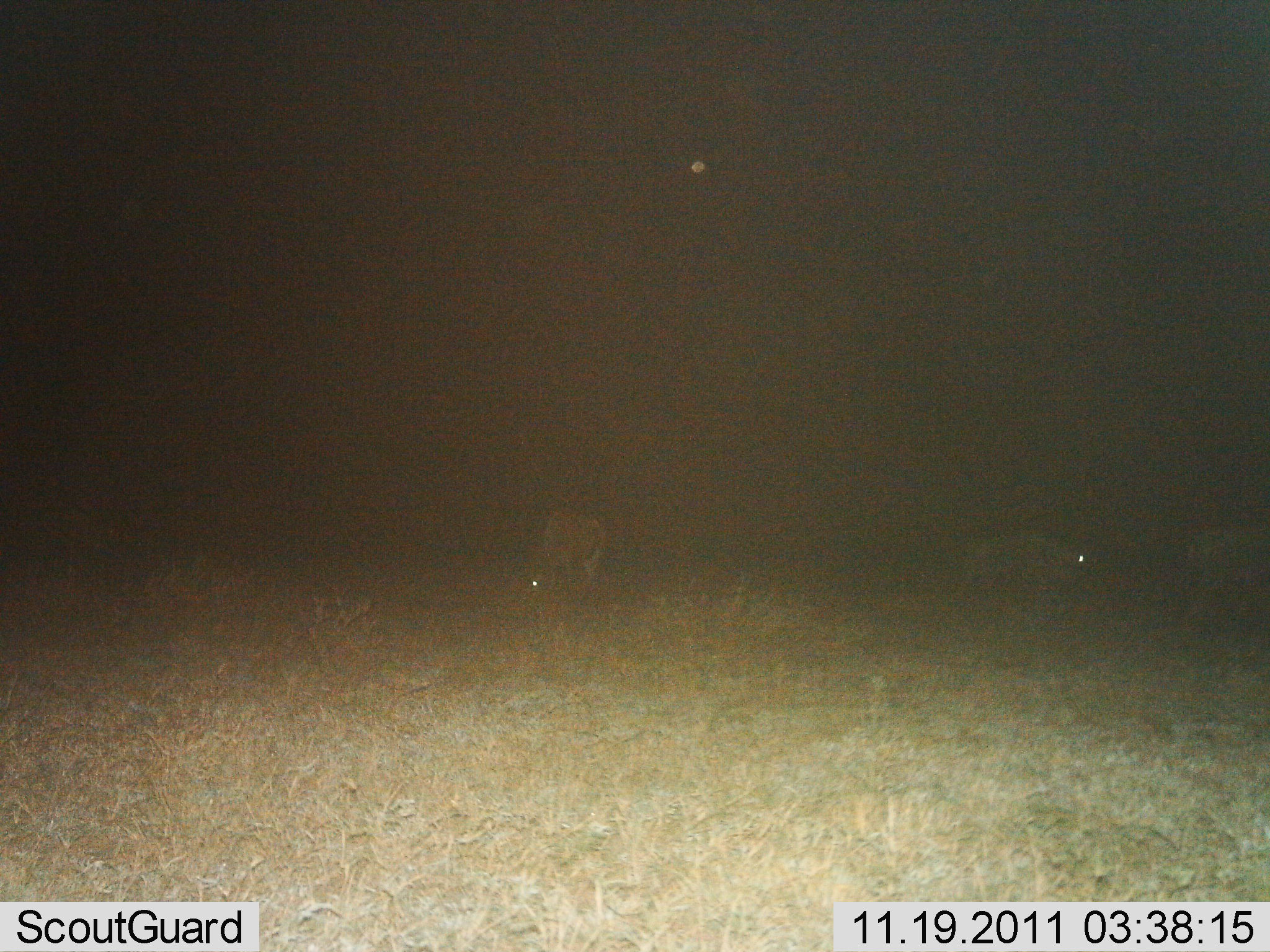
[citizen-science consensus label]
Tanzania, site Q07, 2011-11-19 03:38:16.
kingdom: Animalia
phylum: Chordata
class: Mammalia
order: Artiodactyla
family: Bovidae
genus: Connochaetes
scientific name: Connochaetes taurinus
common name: blue wildebeest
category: wildebeest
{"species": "wildebeest (blue wildebeest) (Connochaetes taurinus)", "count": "2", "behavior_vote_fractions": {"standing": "20%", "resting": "0%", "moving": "60%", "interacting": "0%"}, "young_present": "0%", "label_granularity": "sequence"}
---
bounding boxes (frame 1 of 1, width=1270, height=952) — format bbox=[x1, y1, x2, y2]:
animal: bbox=[974, 528, 1092, 614]; bbox=[541, 509, 608, 602]